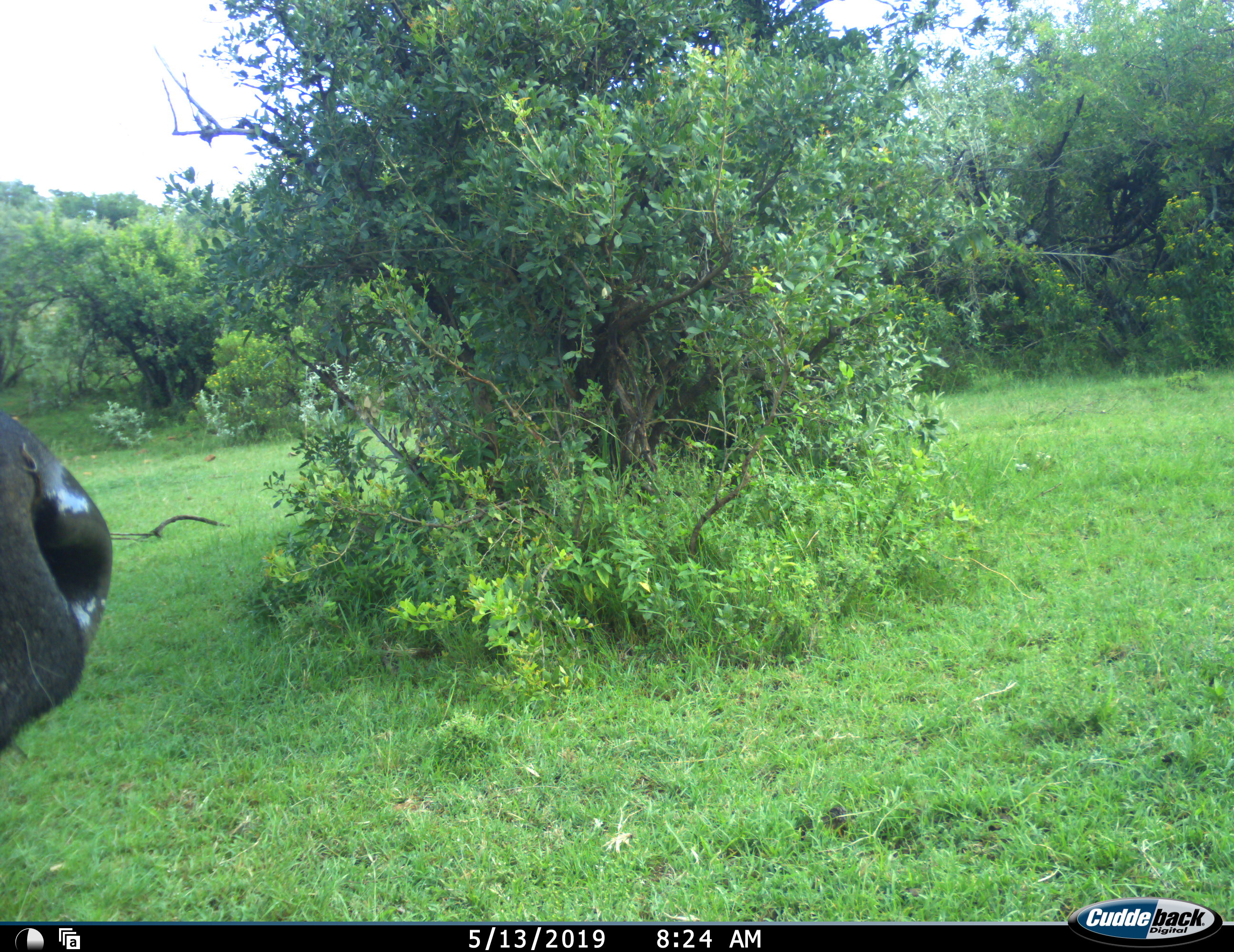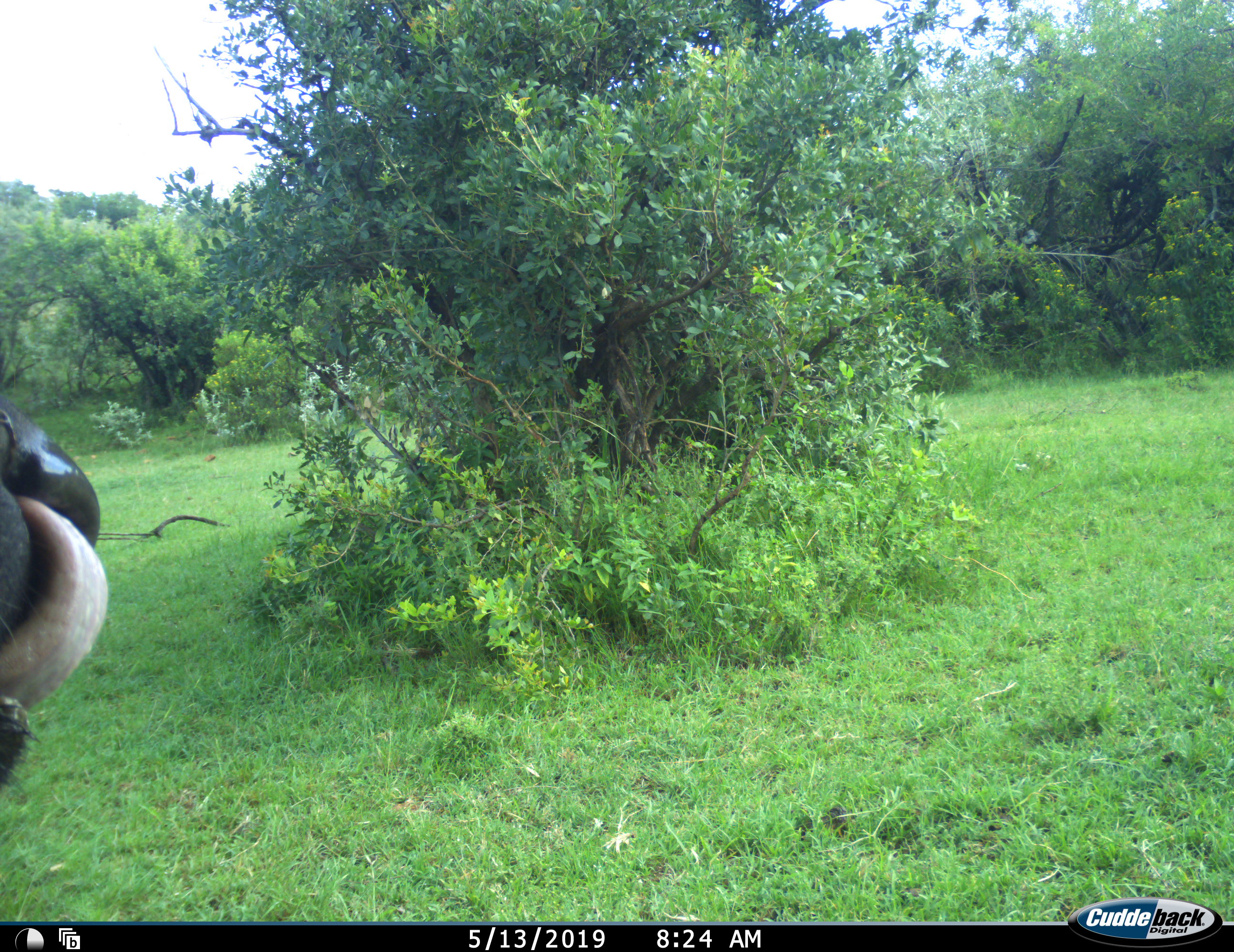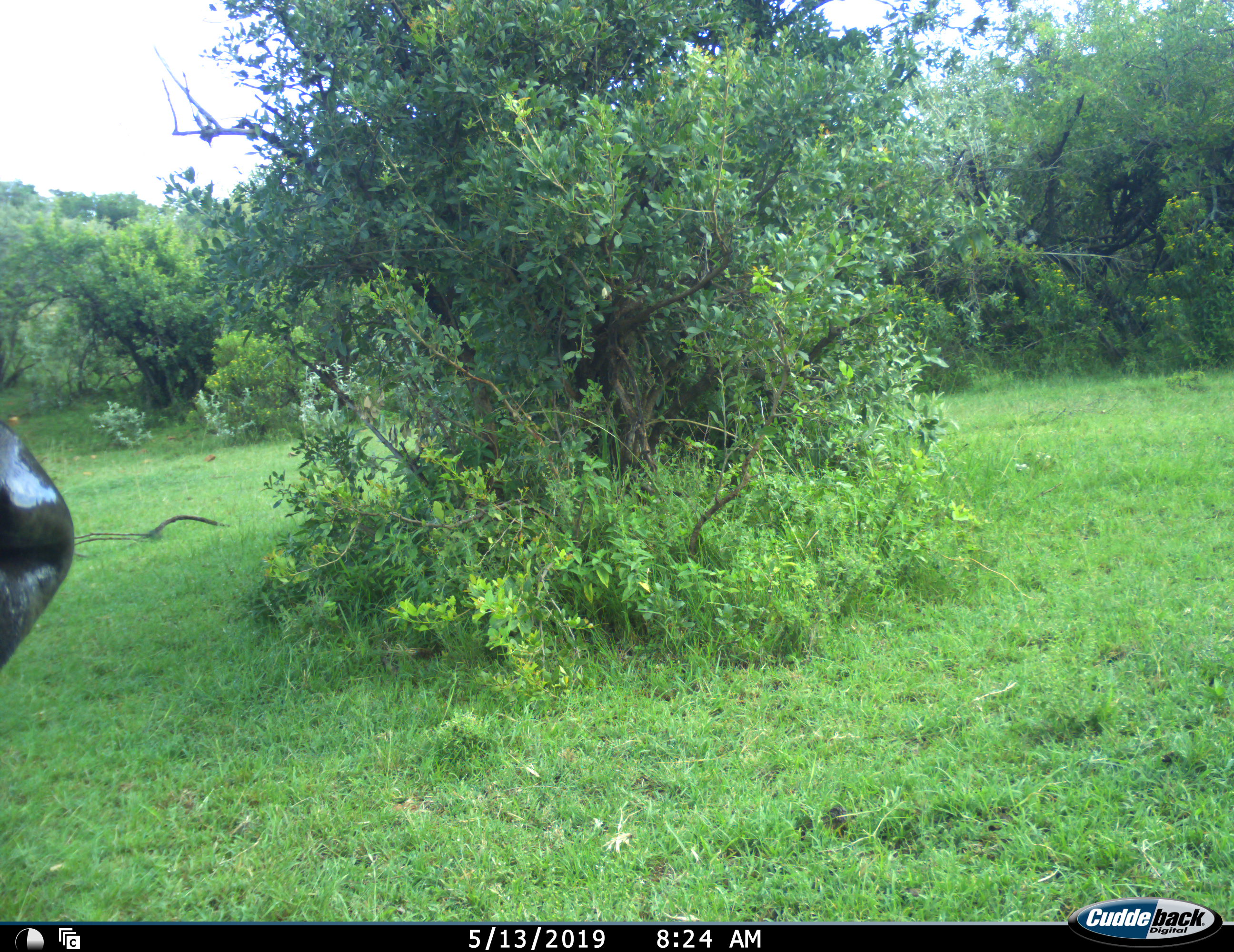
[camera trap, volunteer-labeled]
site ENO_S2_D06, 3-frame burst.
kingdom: Animalia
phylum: Chordata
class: Mammalia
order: Artiodactyla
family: Bovidae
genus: Syncerus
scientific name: Syncerus caffer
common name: african buffalo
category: buffalo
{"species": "buffalo (african buffalo) (Syncerus caffer)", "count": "1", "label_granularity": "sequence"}